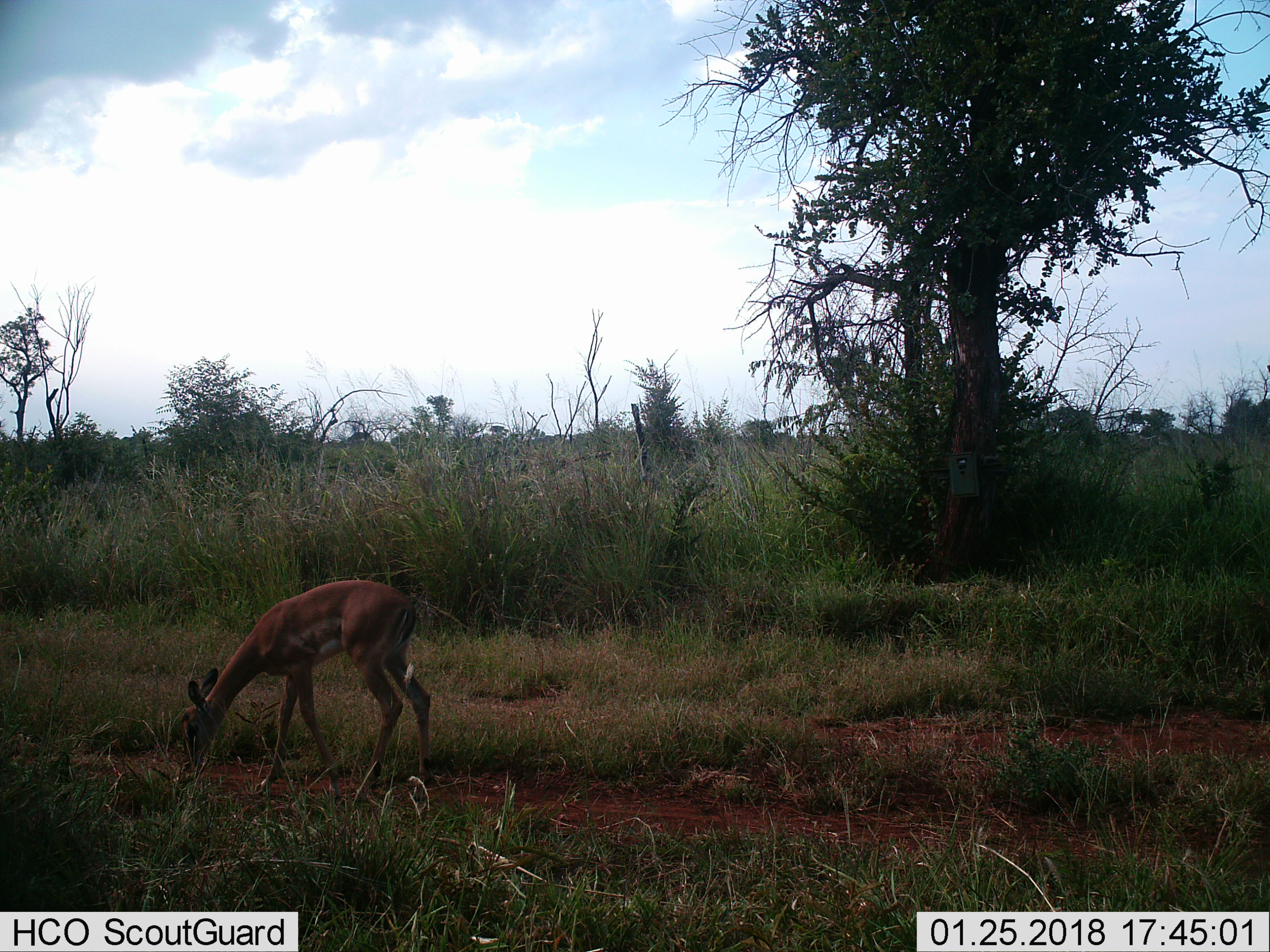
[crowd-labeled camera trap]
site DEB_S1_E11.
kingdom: Animalia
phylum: Chordata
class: Mammalia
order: Artiodactyla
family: Bovidae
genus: Aepyceros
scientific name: Aepyceros melampus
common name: impala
Impala (Aepyceros melampus), count 1. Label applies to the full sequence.